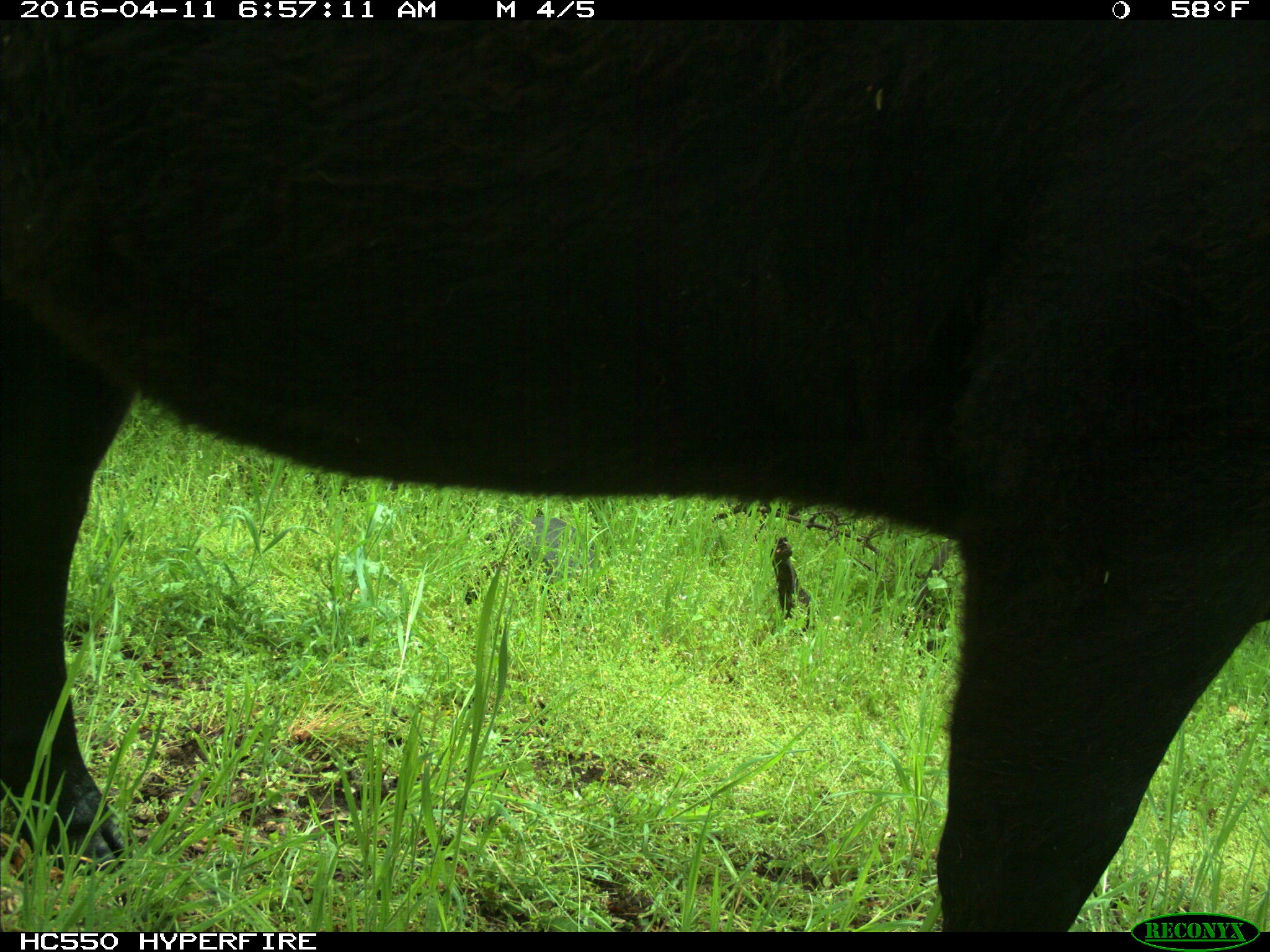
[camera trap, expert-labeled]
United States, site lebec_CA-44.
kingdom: Animalia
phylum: Chordata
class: Mammalia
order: Artiodactyla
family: Bovidae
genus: Bos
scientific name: Bos taurus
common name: domestic cow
Bos taurus (domestic cow).